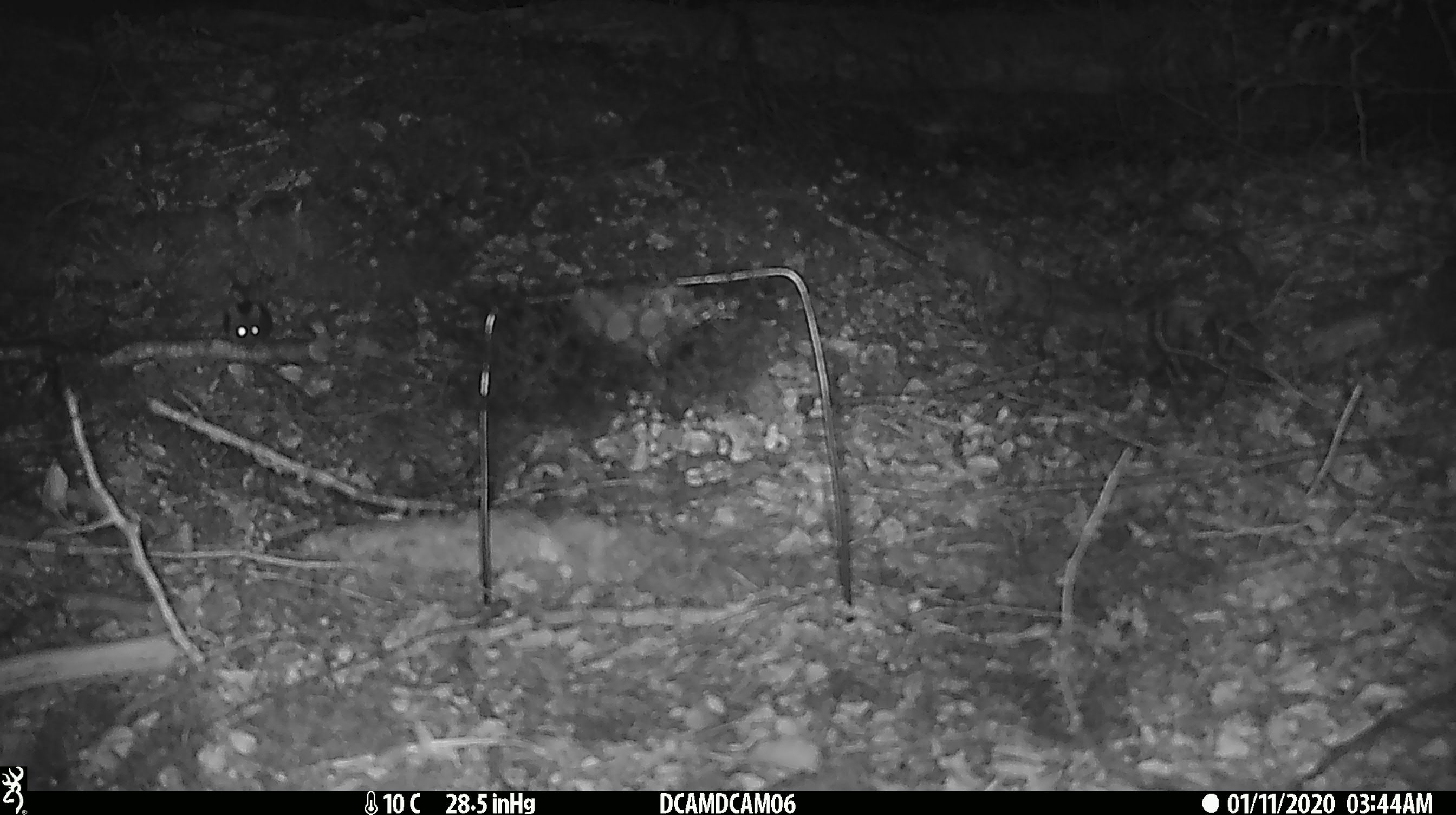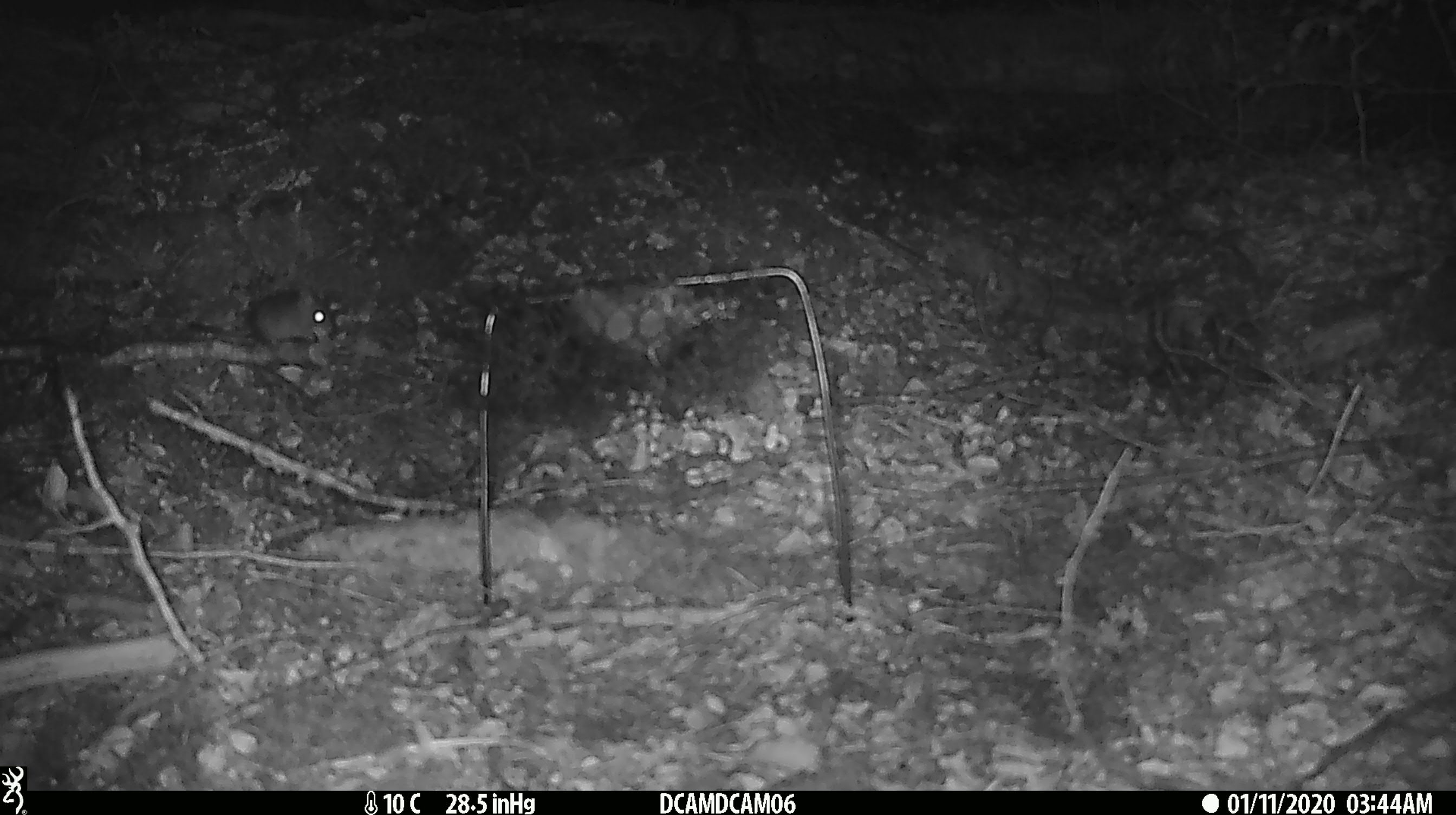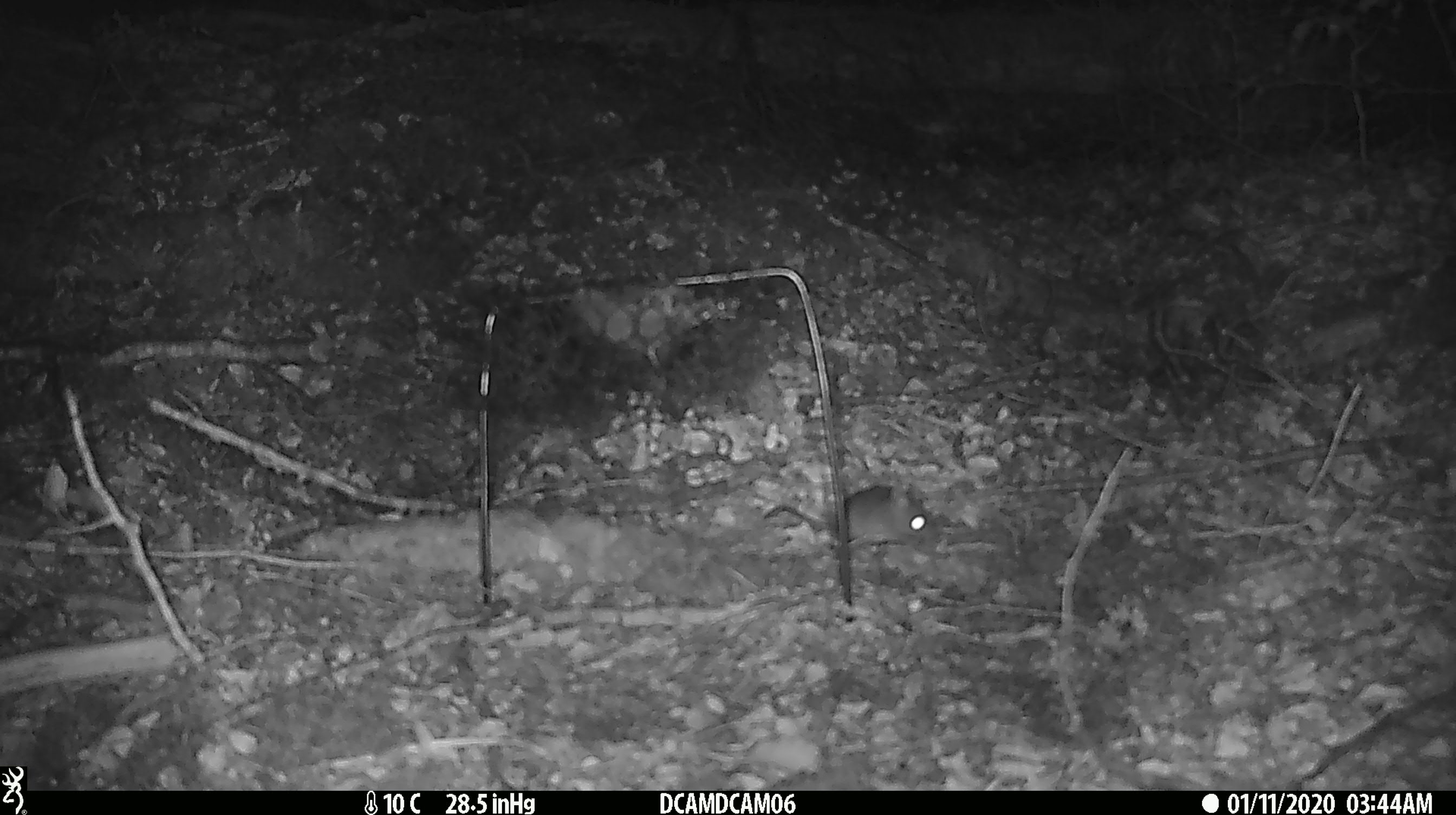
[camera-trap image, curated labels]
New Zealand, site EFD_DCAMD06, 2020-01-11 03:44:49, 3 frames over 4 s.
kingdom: Animalia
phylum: Chordata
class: Mammalia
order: Rodentia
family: Muridae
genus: Mus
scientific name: Mus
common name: mouse